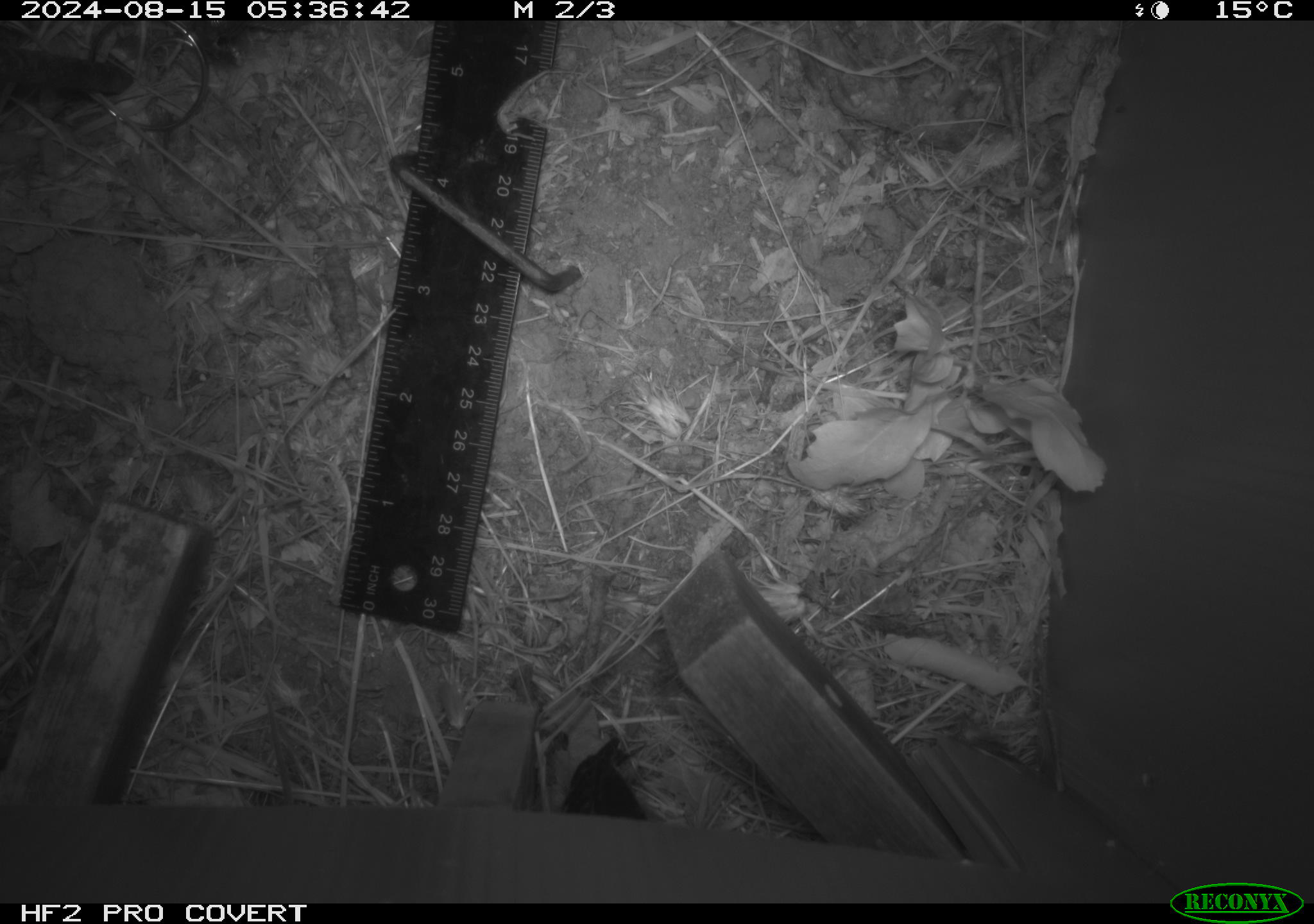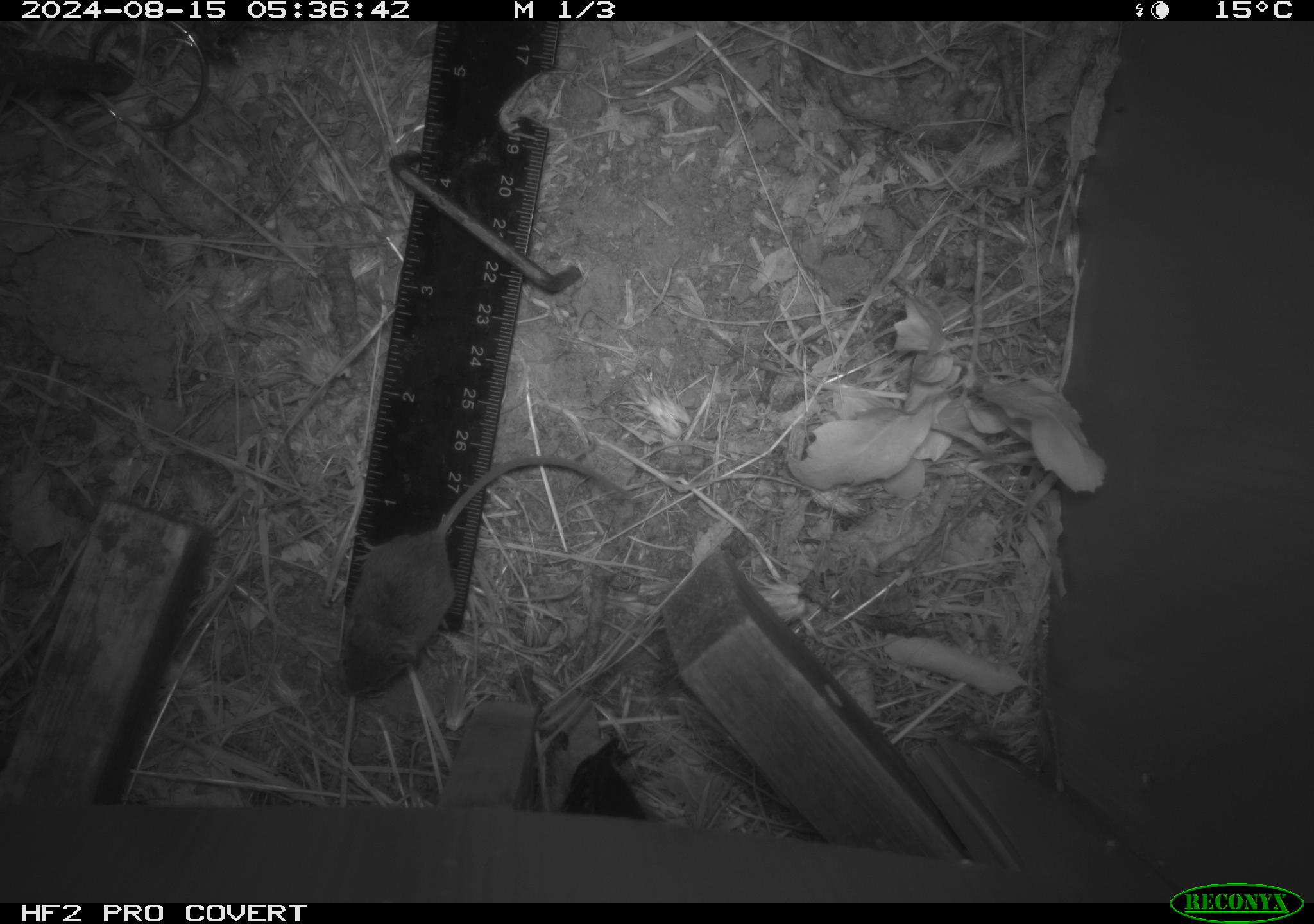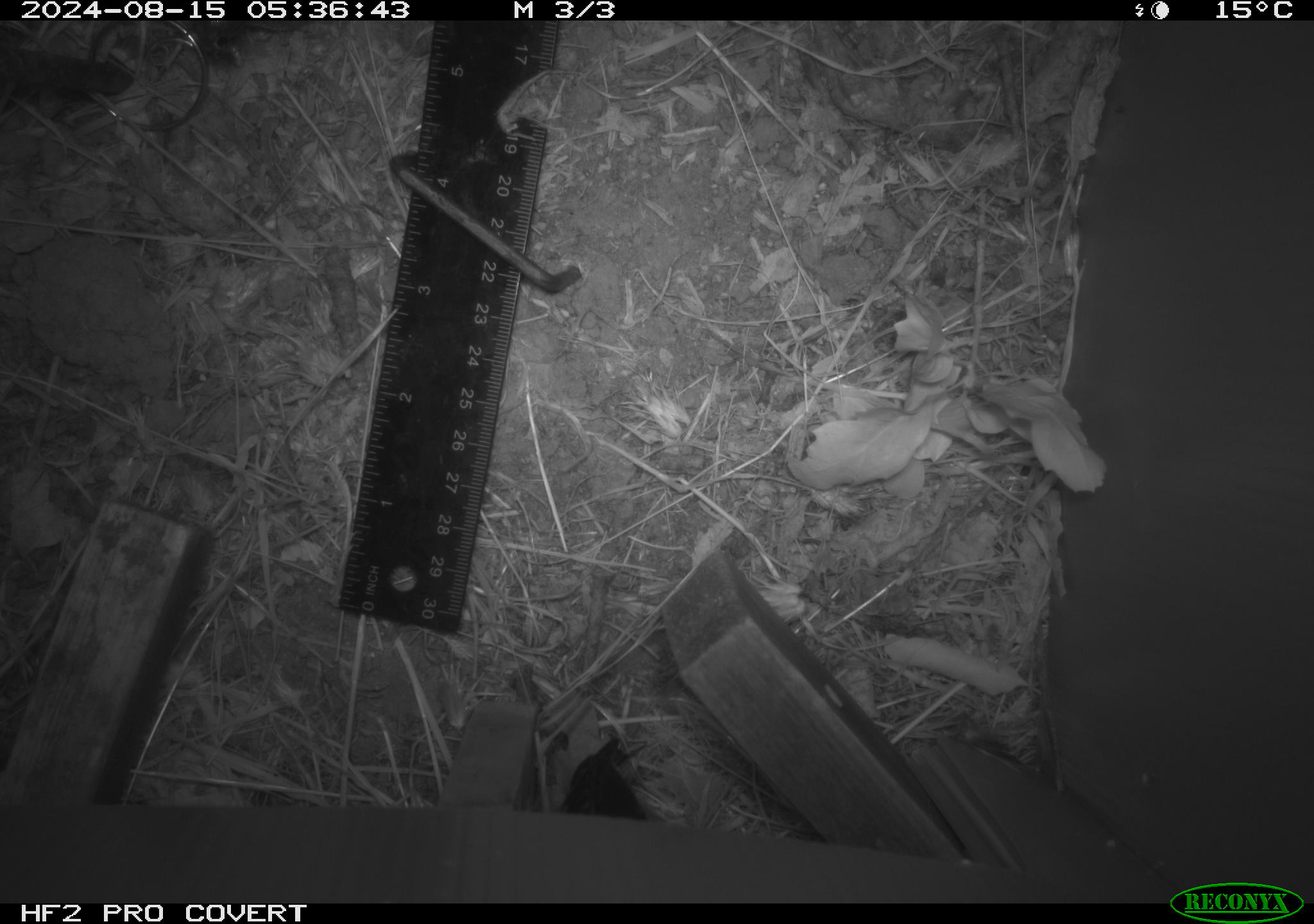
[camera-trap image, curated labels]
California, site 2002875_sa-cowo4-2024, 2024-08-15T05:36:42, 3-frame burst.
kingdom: Animalia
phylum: Chordata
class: Mammalia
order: Rodentia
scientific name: Rodentia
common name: mouse species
Mouse species (Rodentia).